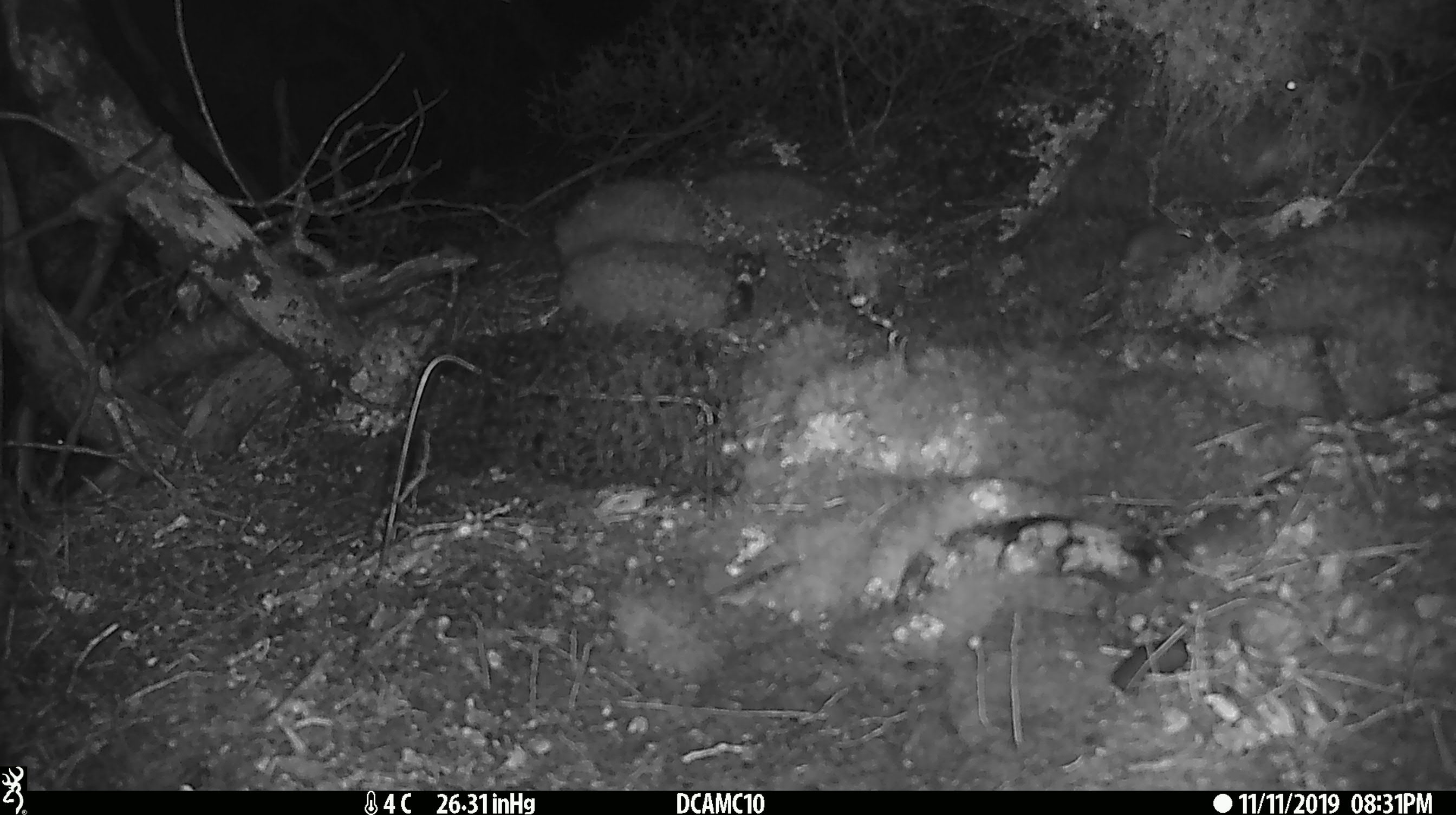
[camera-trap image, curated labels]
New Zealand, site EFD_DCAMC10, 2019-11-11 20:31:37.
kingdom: Animalia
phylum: Chordata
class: Mammalia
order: Rodentia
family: Muridae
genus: Mus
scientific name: Mus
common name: mouse